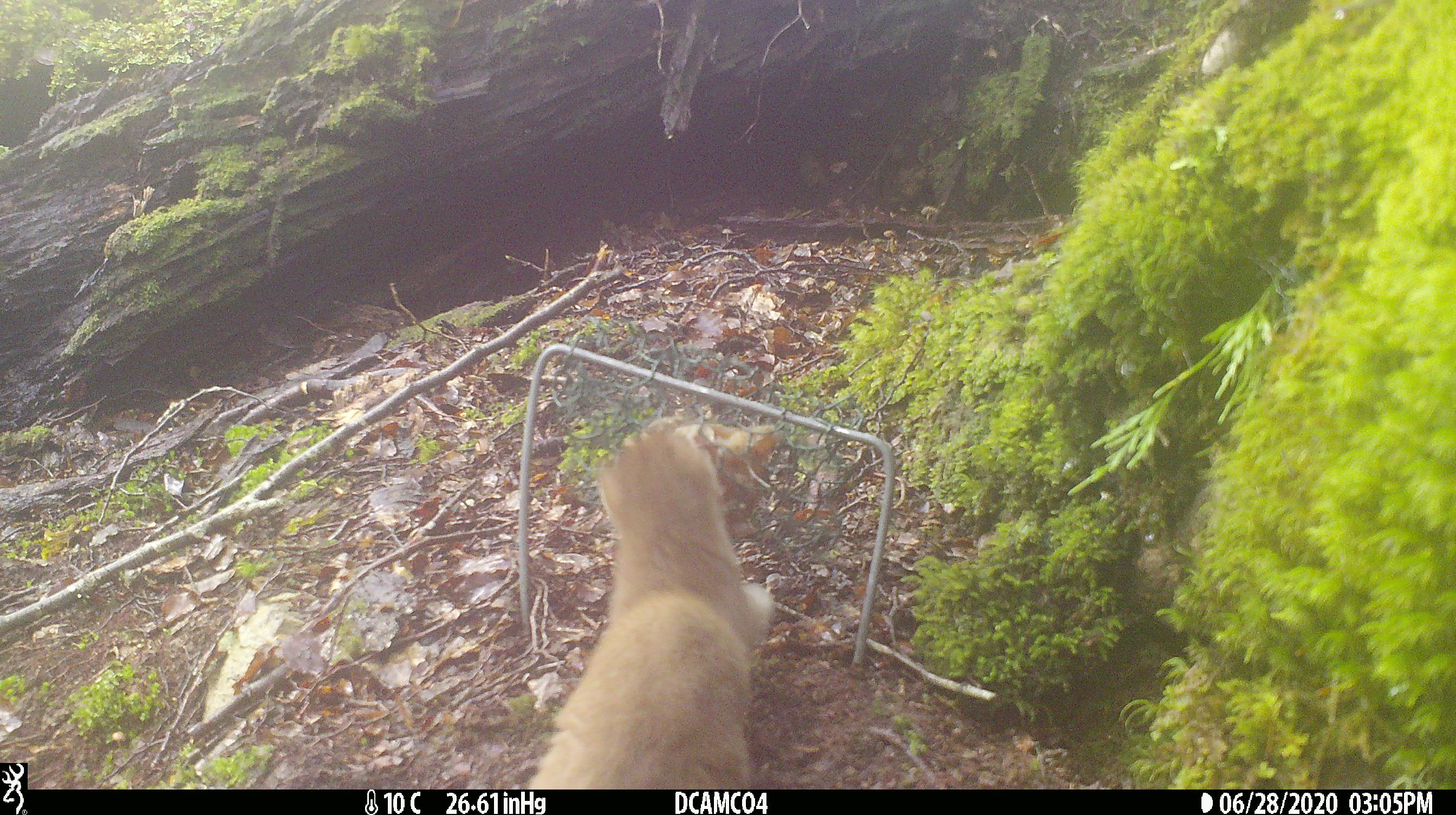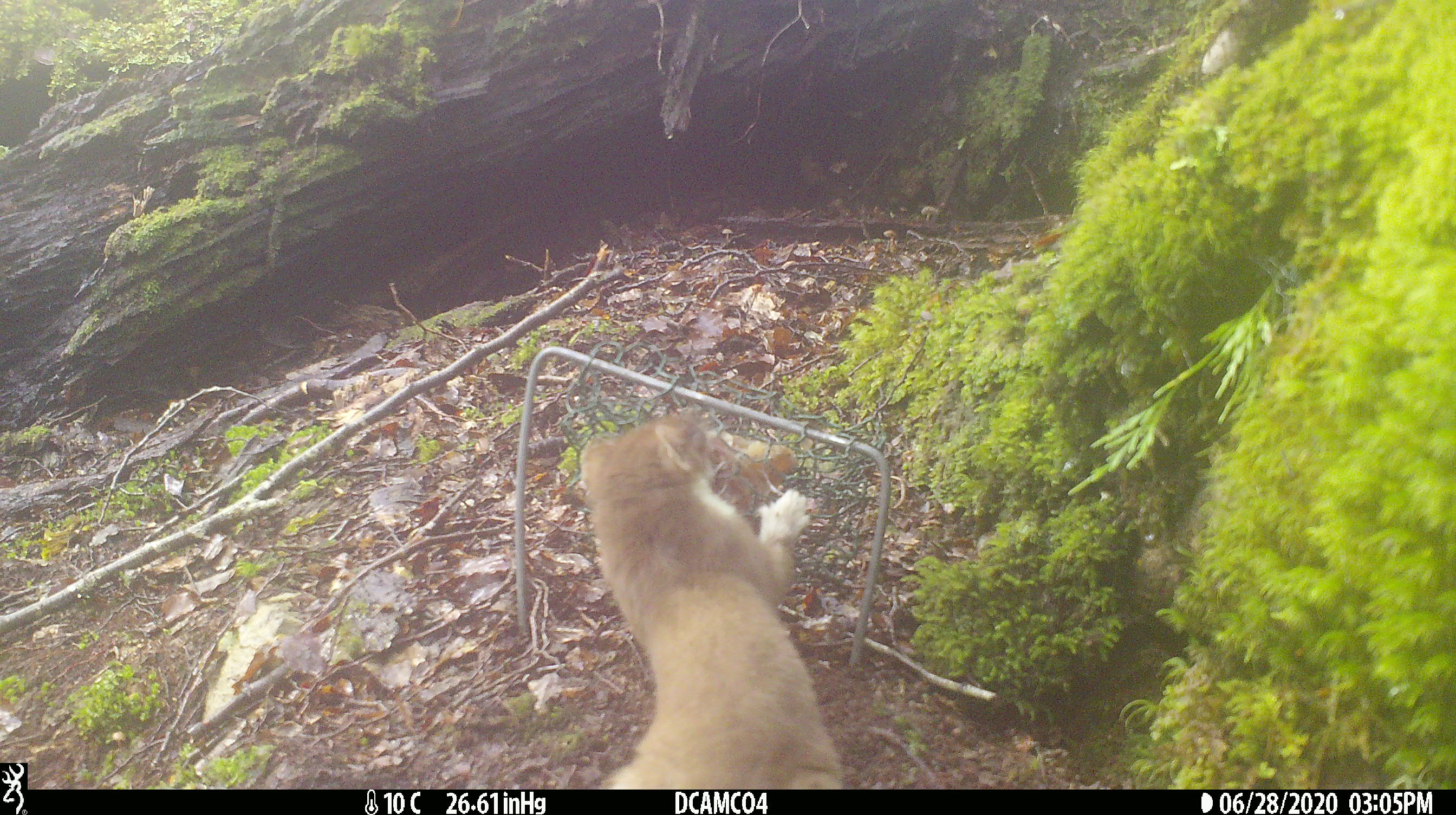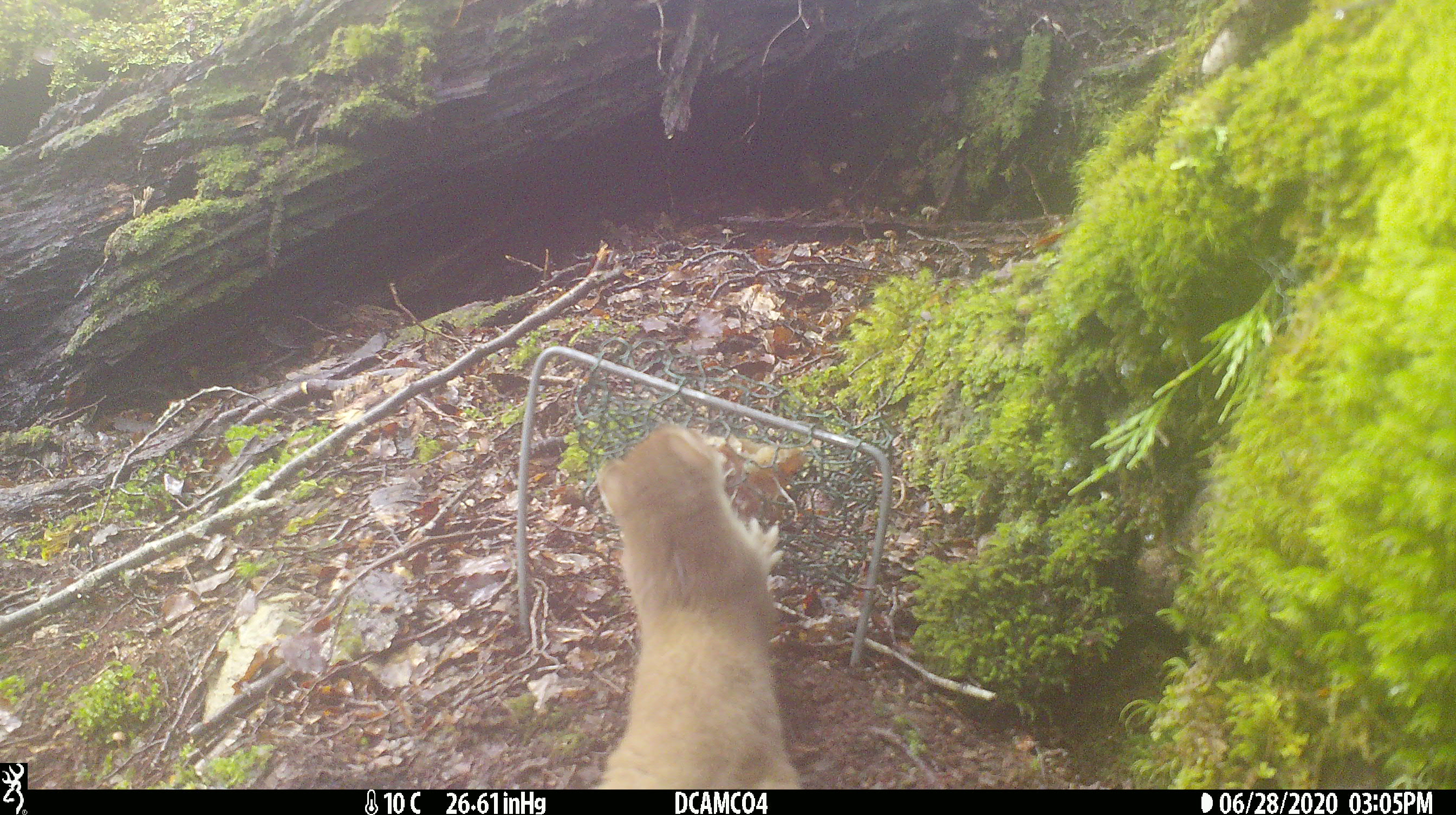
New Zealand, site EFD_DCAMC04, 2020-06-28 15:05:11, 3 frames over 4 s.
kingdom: Animalia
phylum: Chordata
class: Mammalia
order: Carnivora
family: Mustelidae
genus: Mustela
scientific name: Mustela erminea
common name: stoat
Stoat (Mustela erminea).